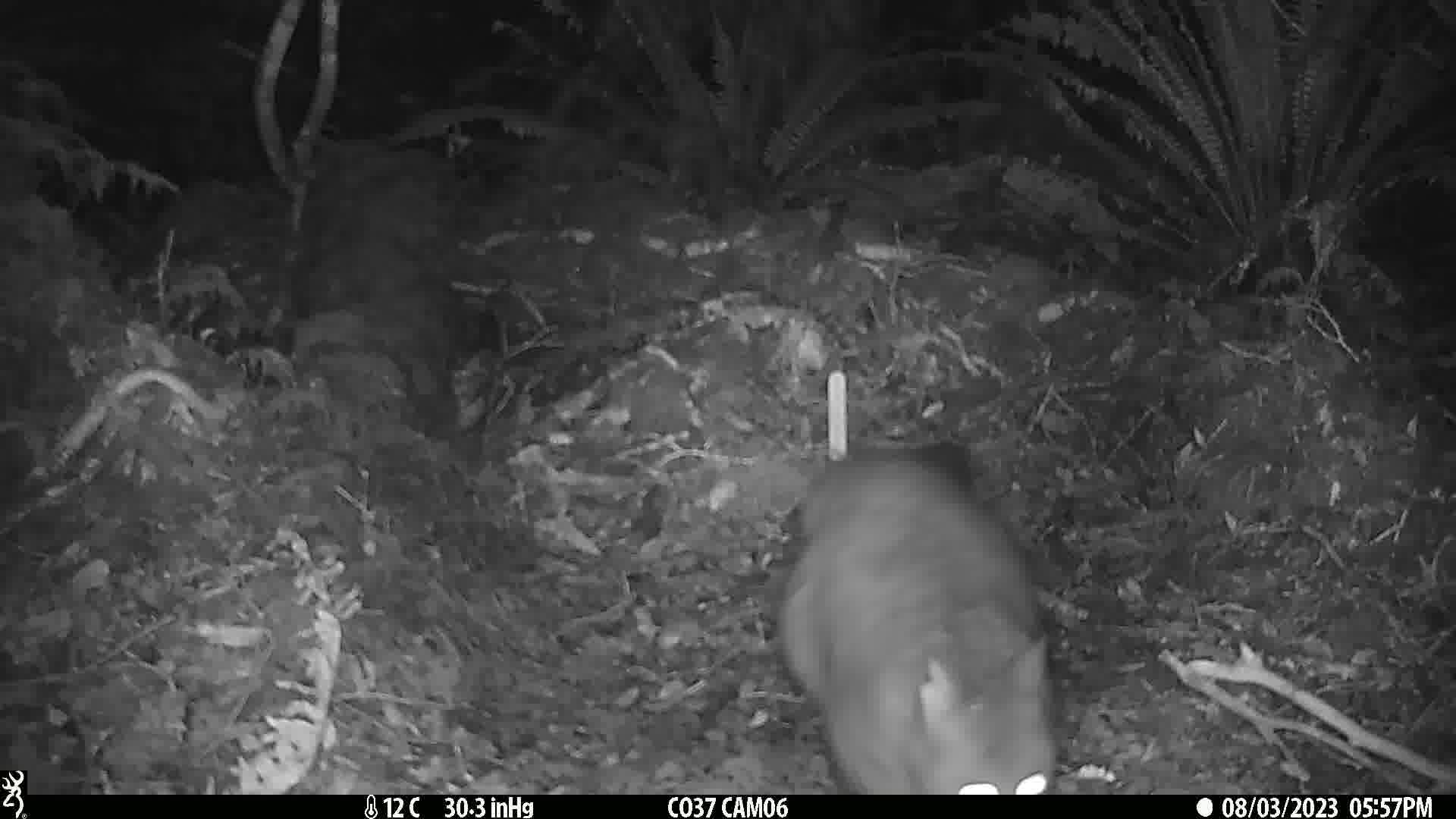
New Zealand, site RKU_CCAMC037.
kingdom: Animalia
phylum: Chordata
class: Mammalia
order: Diprotodontia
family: Phalangeridae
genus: Trichosurus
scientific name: Trichosurus vulpecula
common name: common brushtail possum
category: possum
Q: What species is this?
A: Possum (common brushtail possum) (Trichosurus vulpecula).